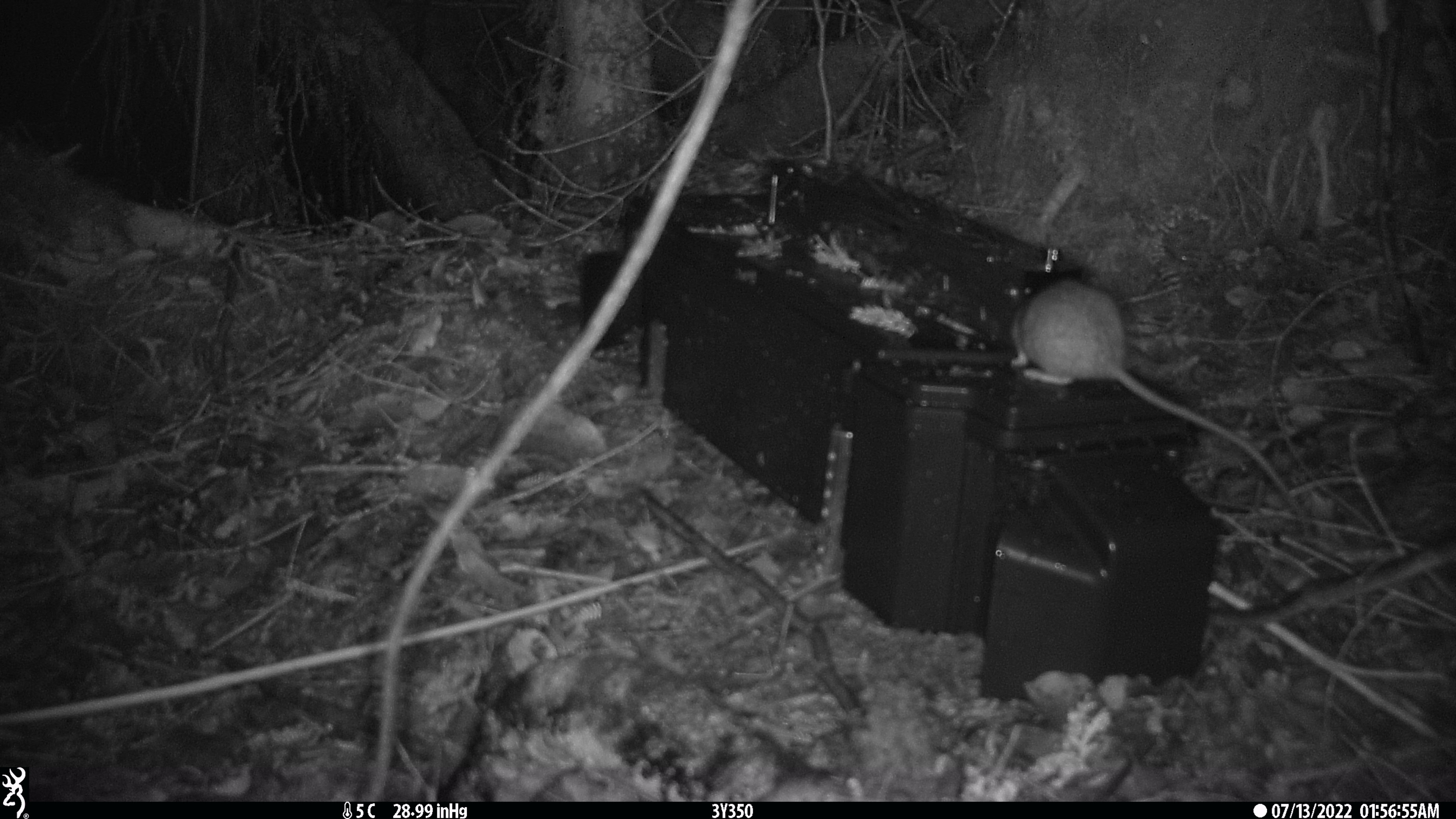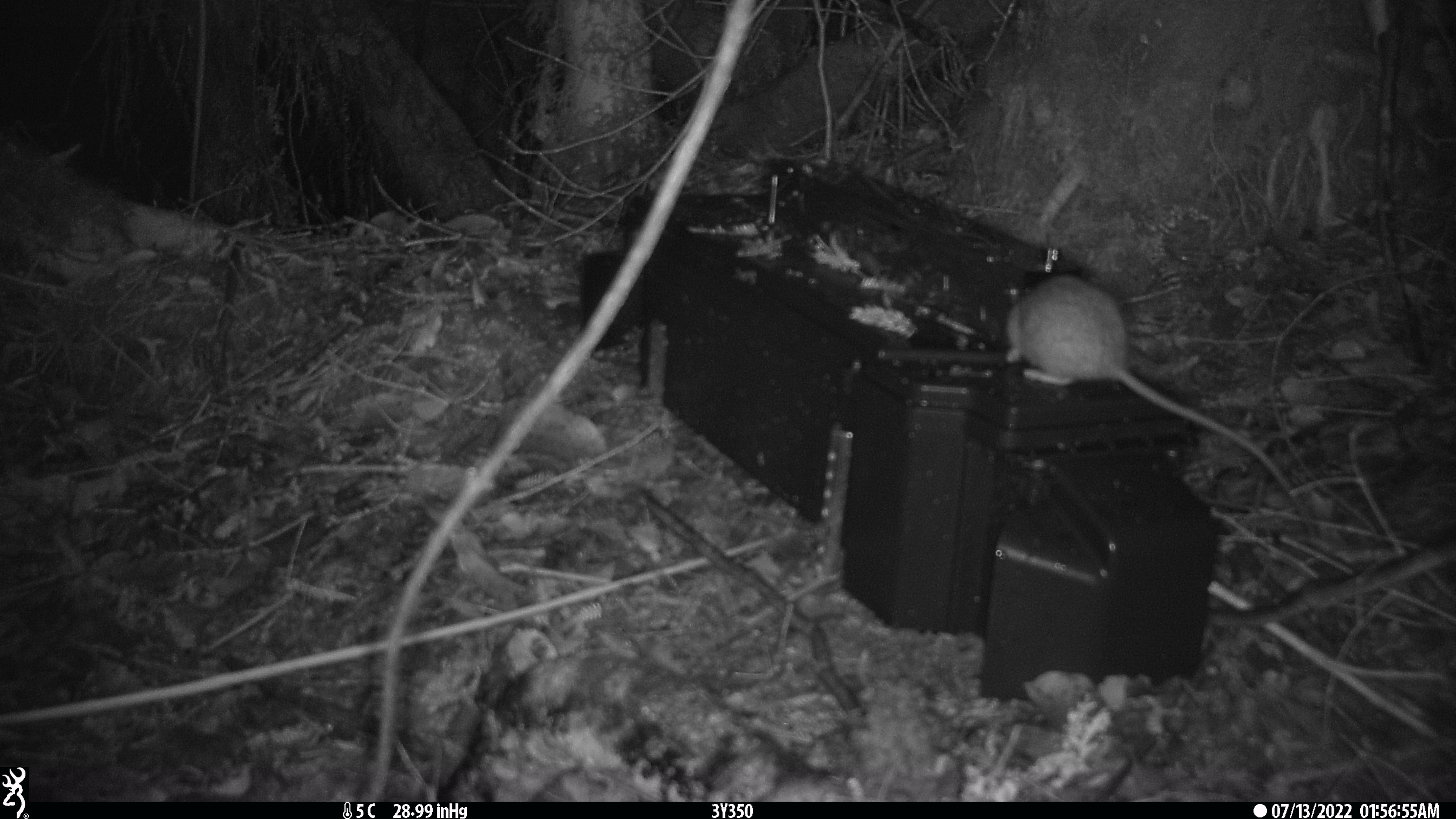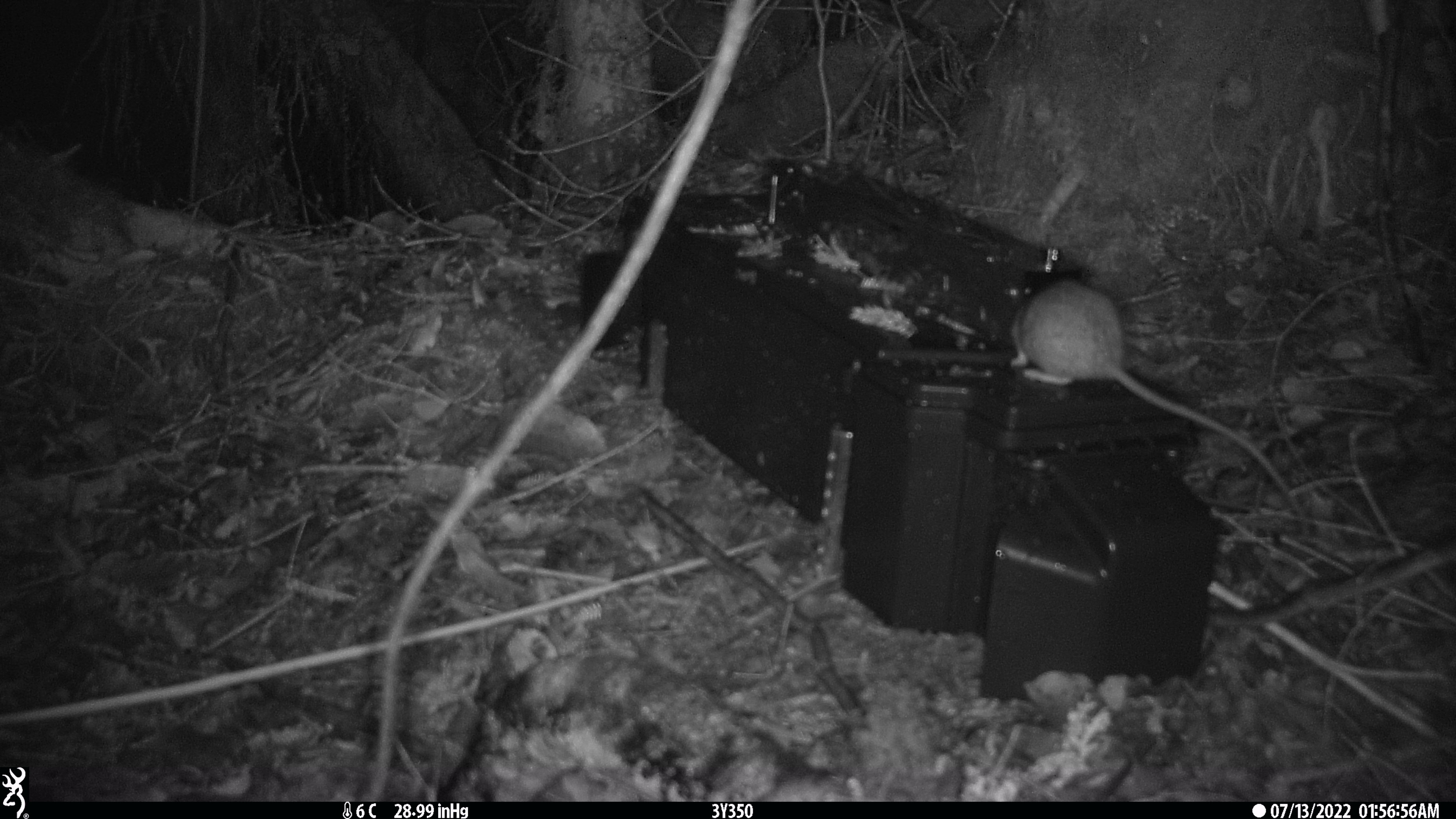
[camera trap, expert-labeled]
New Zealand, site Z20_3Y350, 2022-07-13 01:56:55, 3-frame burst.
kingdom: Animalia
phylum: Chordata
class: Mammalia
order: Rodentia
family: Muridae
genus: Rattus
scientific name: Rattus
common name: rat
Rat (Rattus).